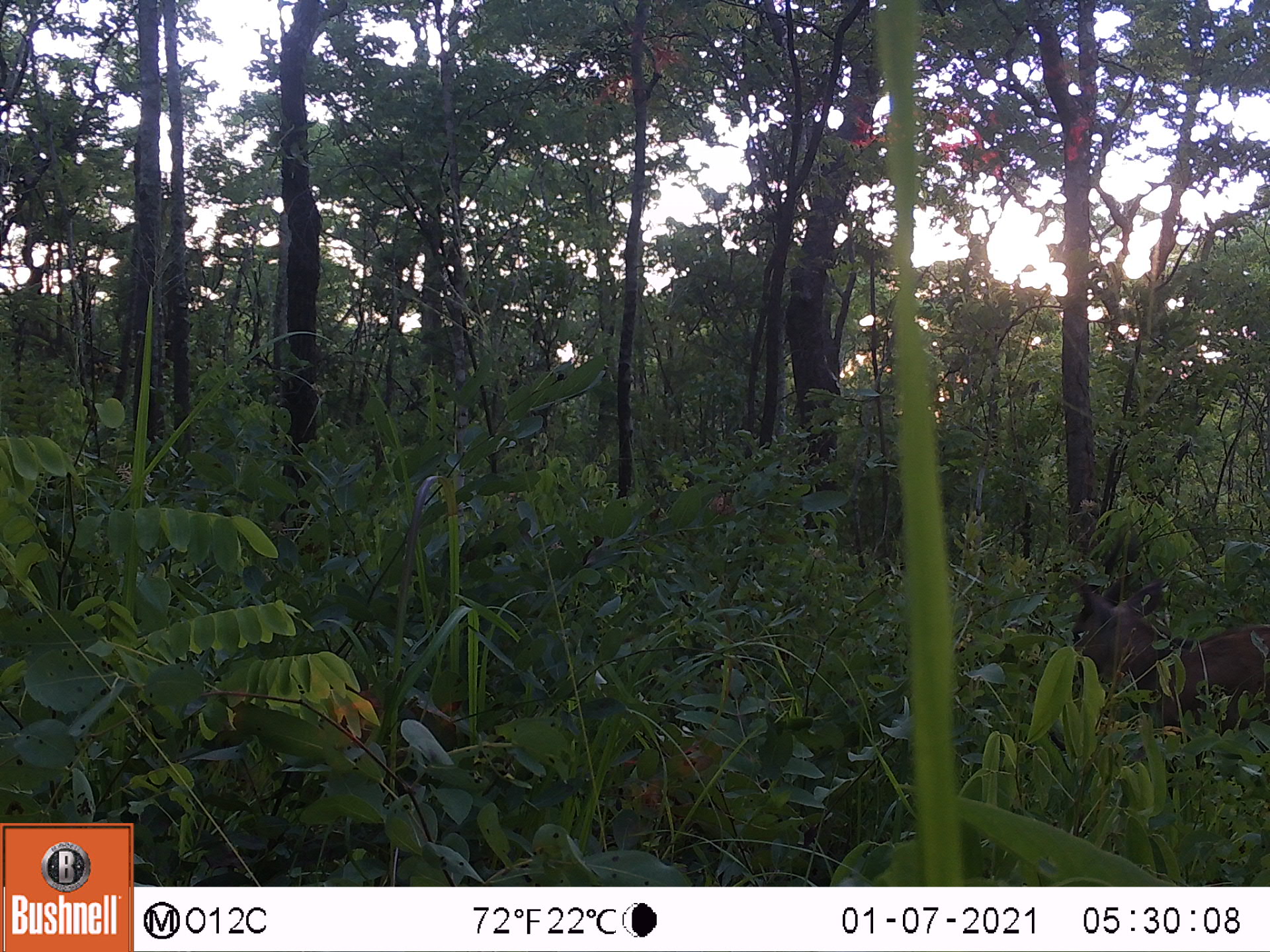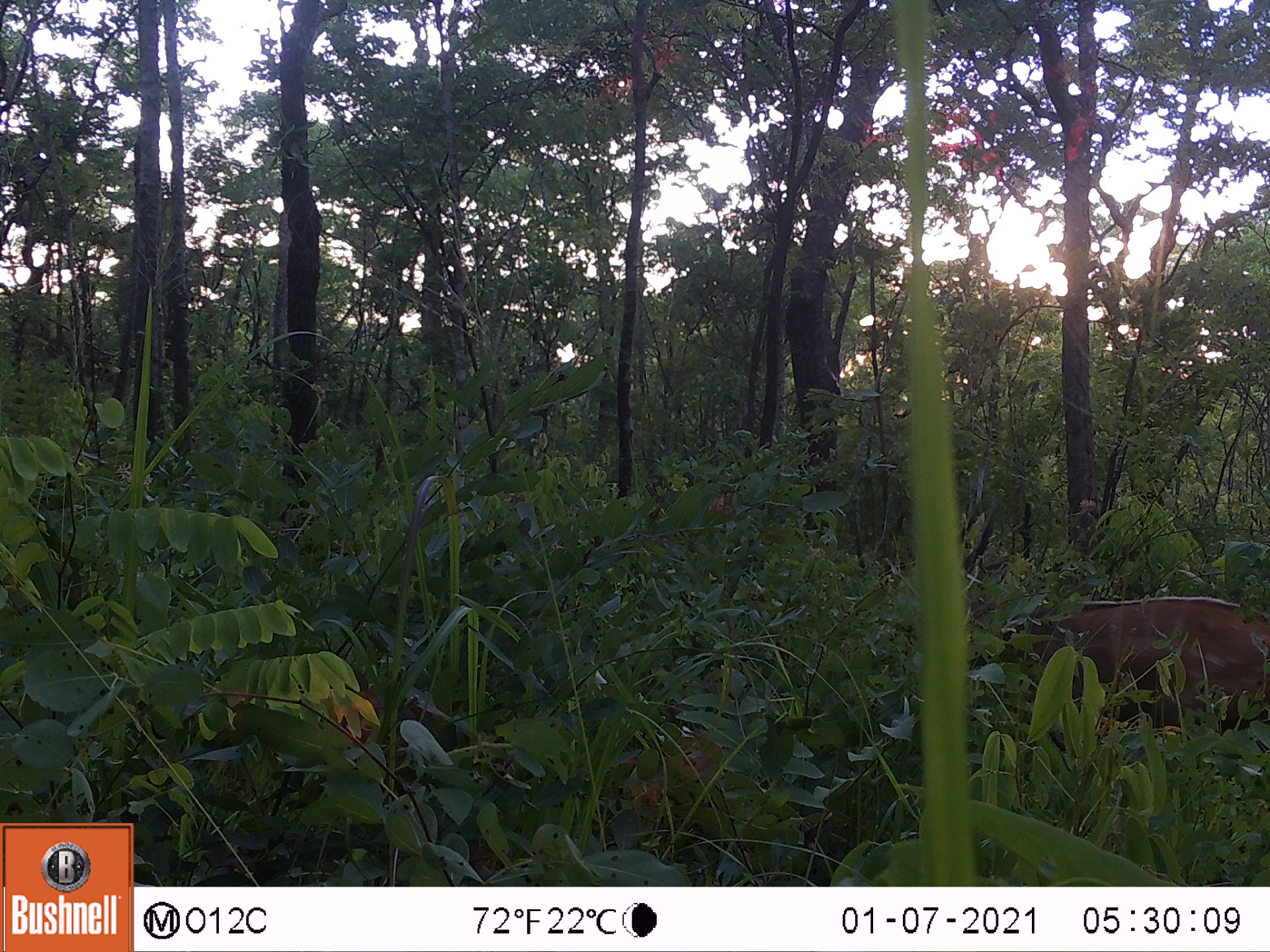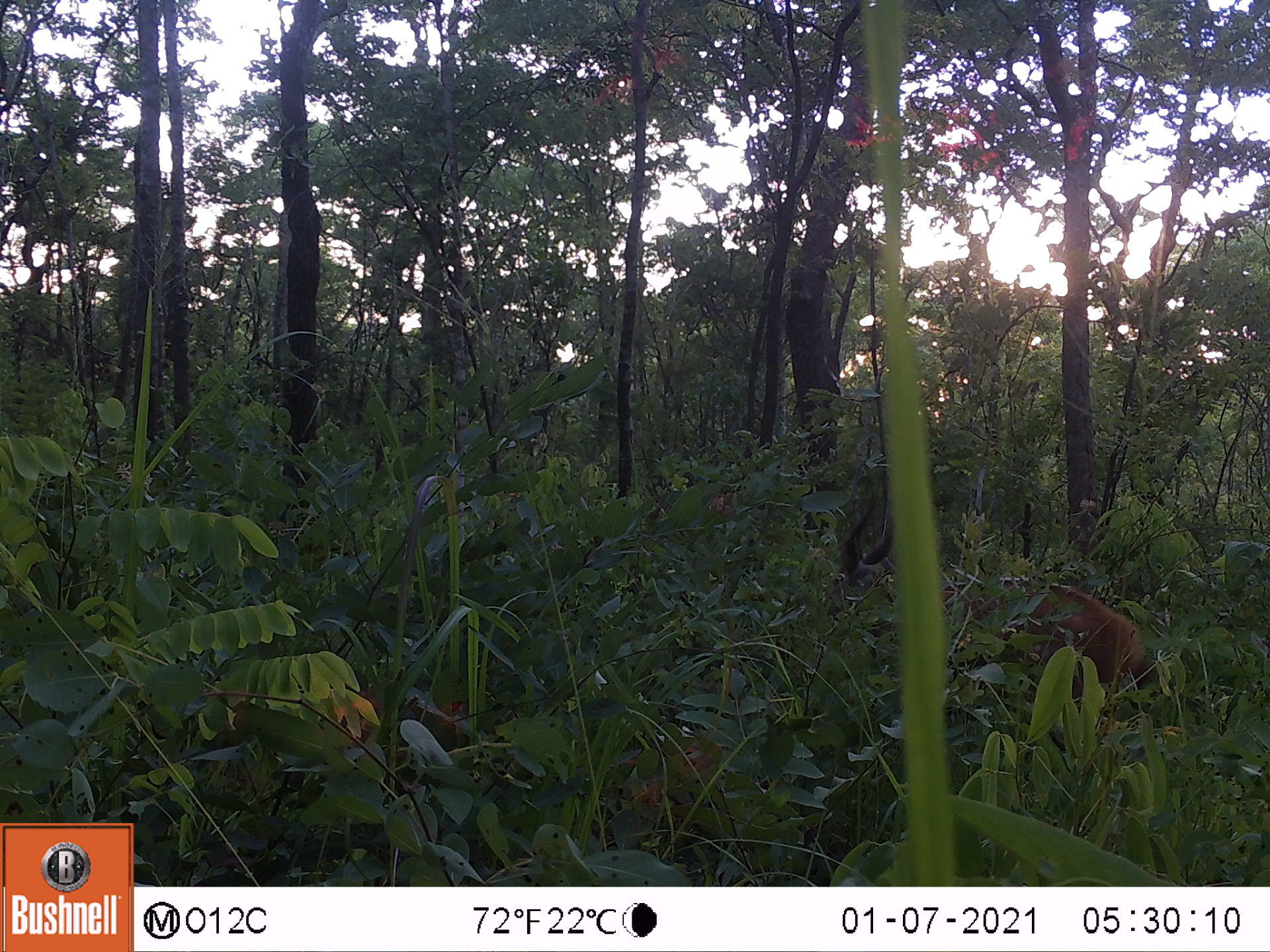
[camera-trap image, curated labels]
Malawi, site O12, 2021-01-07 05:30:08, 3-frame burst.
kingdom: Animalia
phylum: Chordata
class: Mammalia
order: Artiodactyla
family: Bovidae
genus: Tragelaphus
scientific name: Tragelaphus sylvaticus sylvaticus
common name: cape bushbuck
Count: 1.